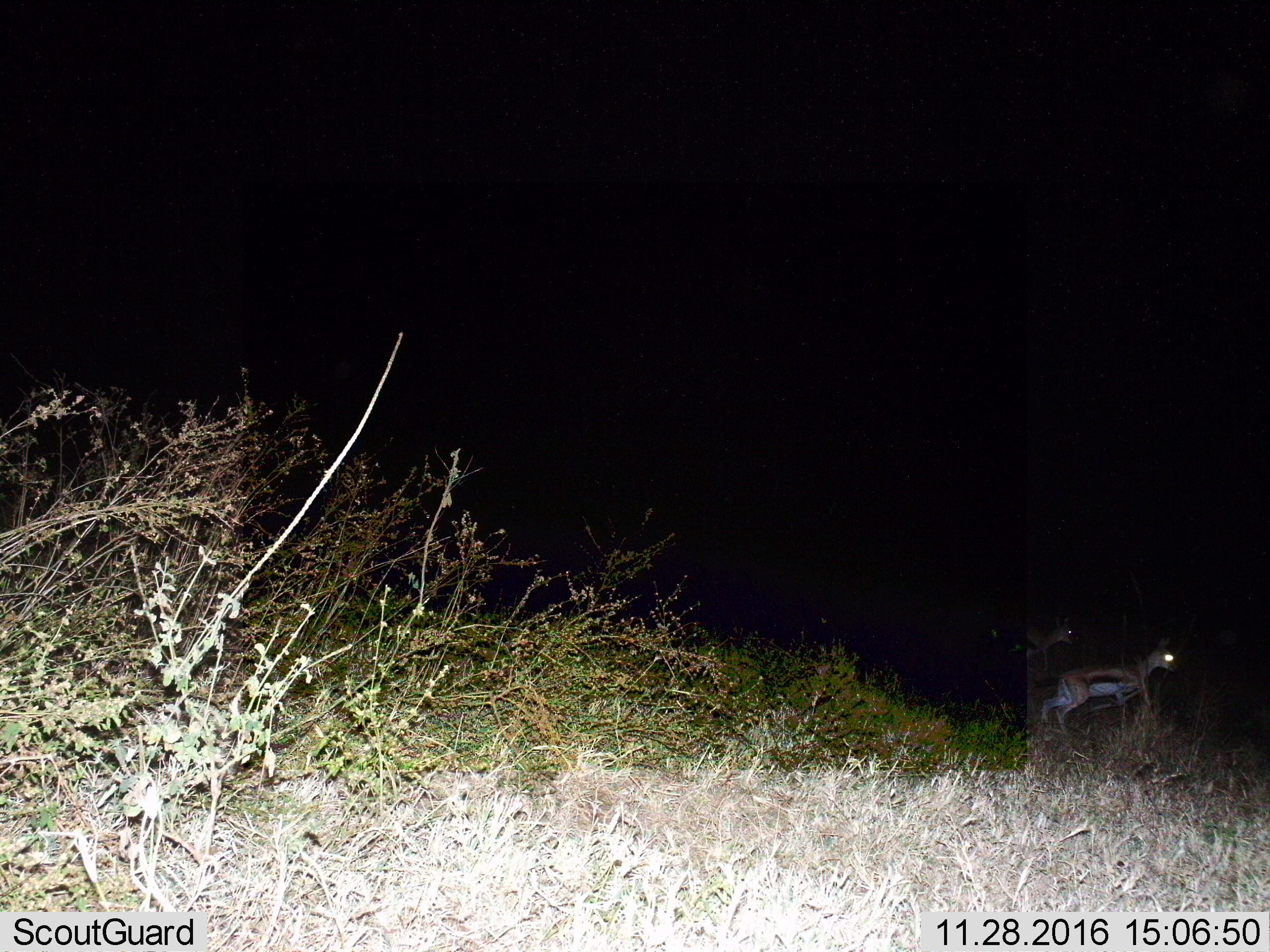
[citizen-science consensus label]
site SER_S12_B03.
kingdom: Animalia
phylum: Chordata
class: Mammalia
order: Artiodactyla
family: Bovidae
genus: Eudorcas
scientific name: Eudorcas thomsonii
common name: thomson's gazelle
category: gazellethomsons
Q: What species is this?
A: Gazellethomsons (thomson's gazelle) (Eudorcas thomsonii).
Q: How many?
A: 2.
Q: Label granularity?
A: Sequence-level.